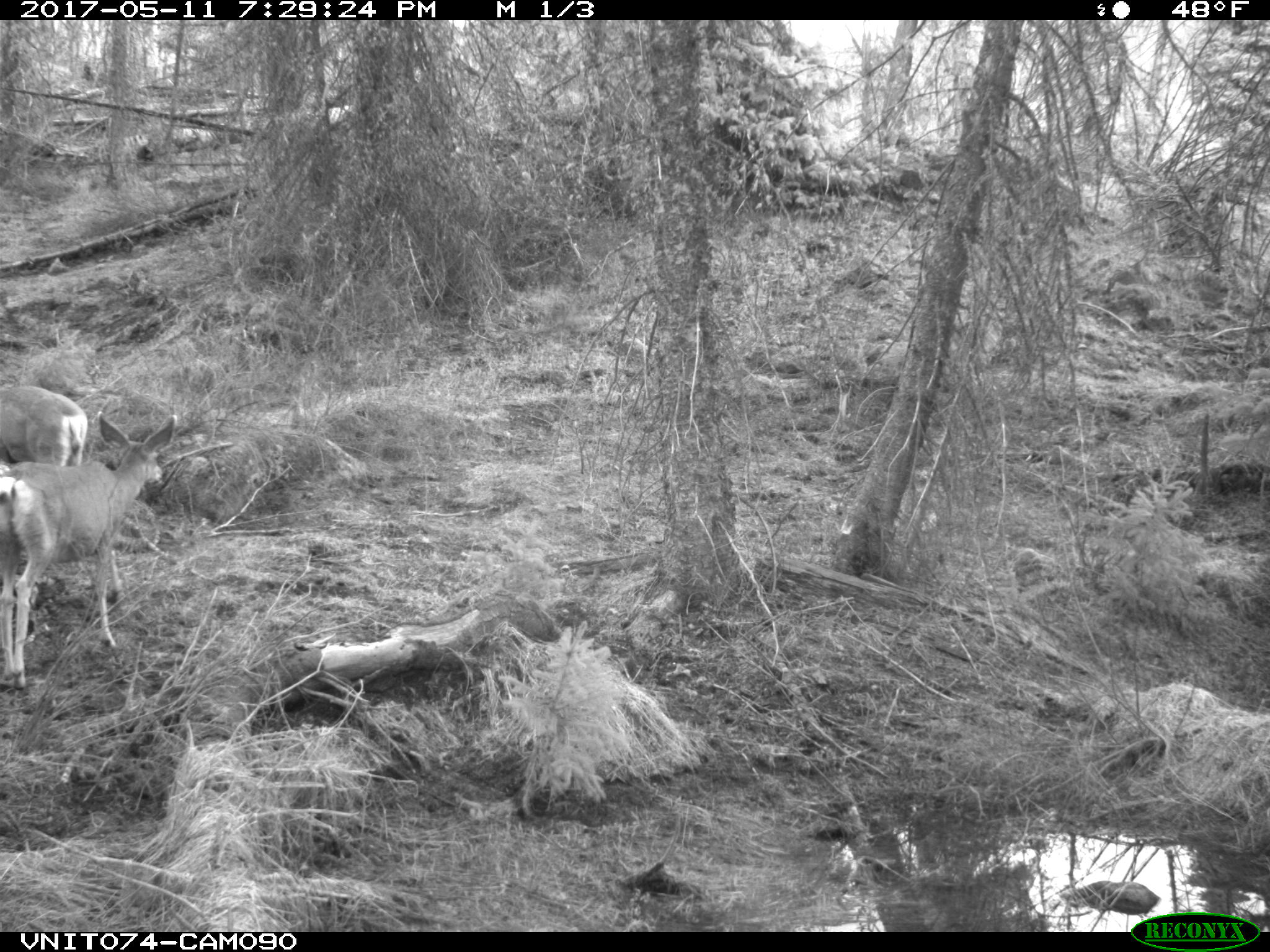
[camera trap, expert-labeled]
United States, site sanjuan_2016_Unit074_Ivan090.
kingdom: Animalia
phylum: Chordata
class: Mammalia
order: Artiodactyla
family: Cervidae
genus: Odocoileus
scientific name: Odocoileus hemionus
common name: mule deer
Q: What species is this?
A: Odocoileus hemionus (mule deer).